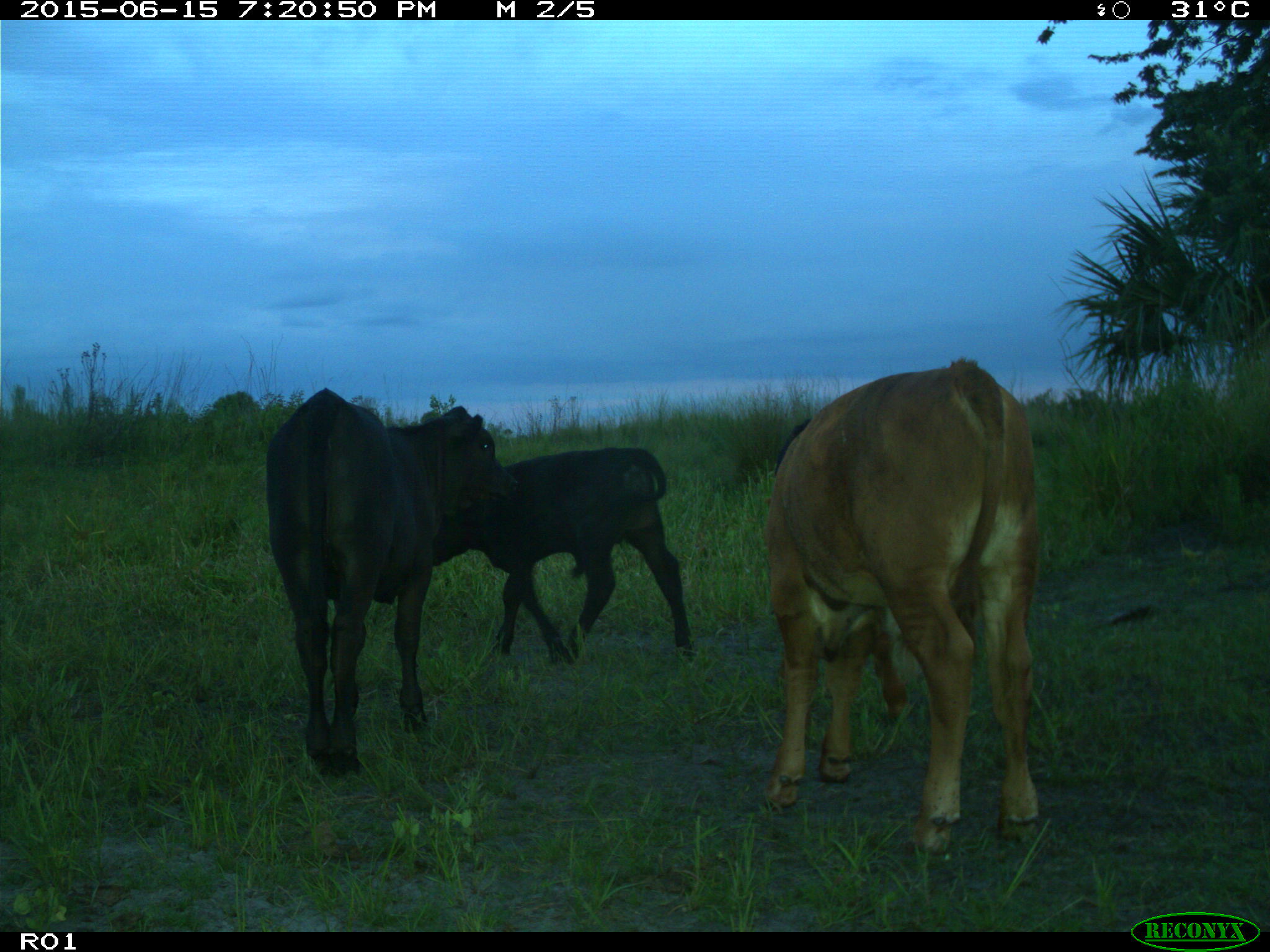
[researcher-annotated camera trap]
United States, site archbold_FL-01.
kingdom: Animalia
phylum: Chordata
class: Mammalia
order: Artiodactyla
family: Bovidae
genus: Bos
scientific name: Bos taurus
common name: domestic cow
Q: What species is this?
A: Bos taurus (domestic cow).